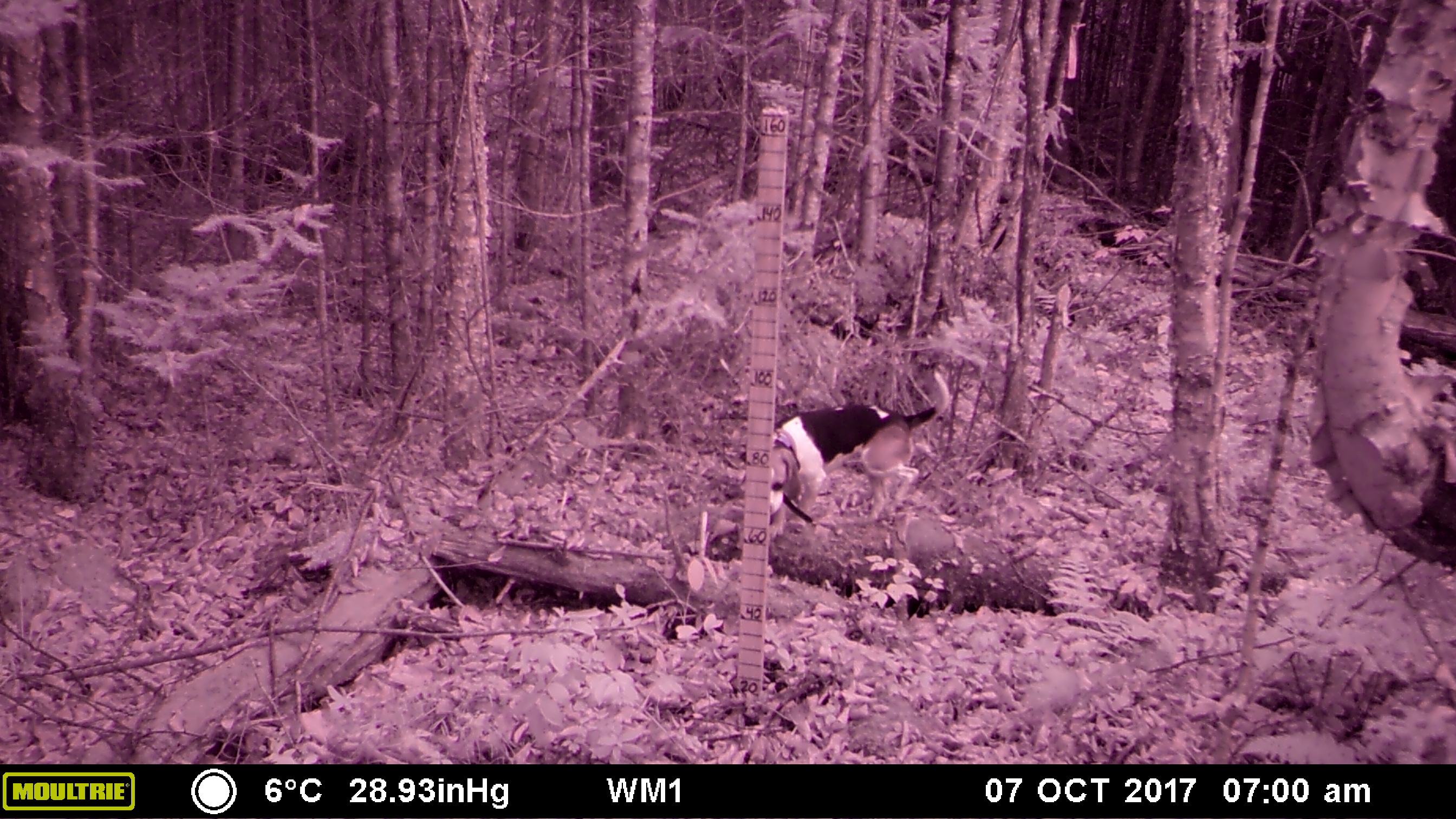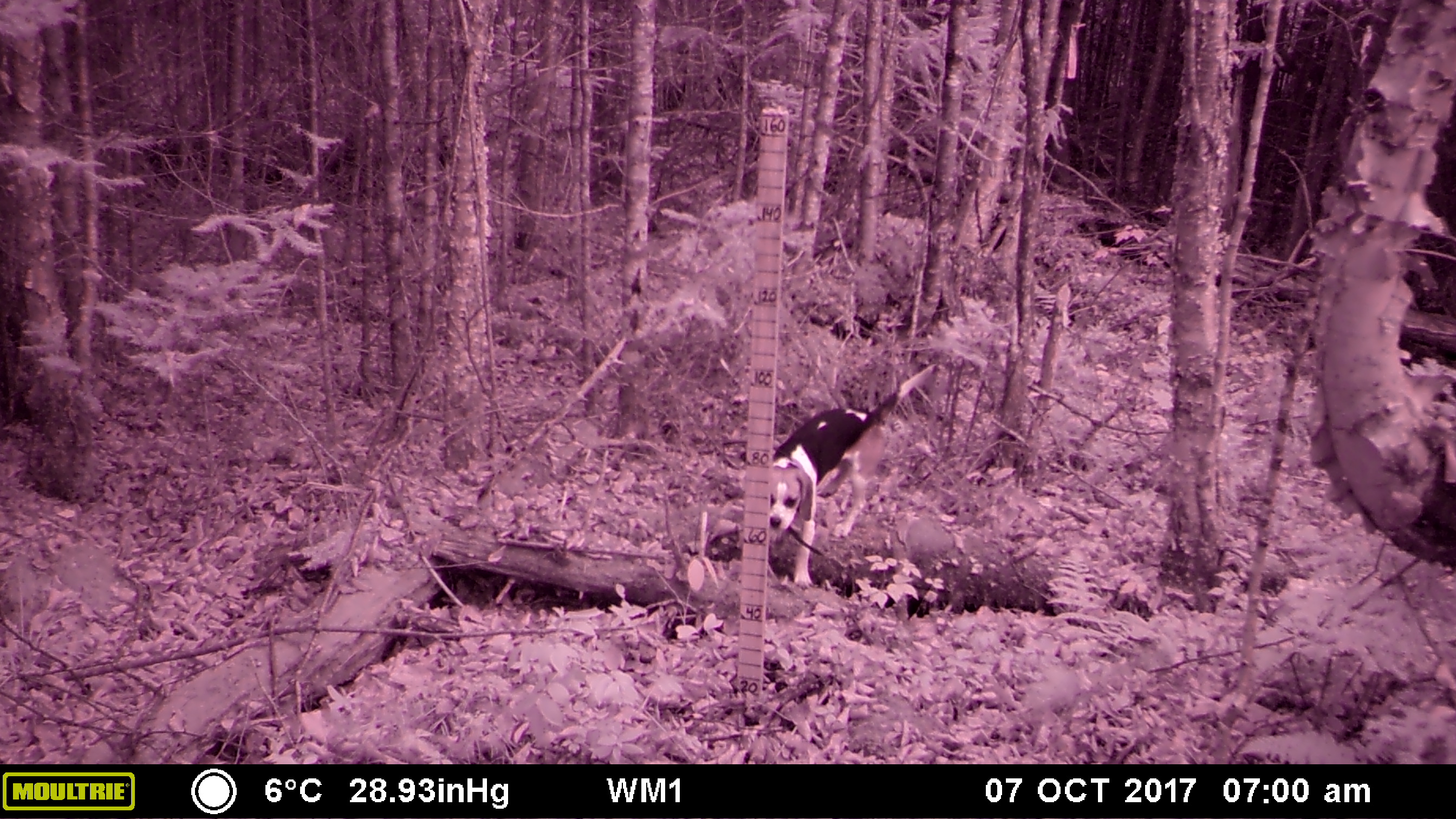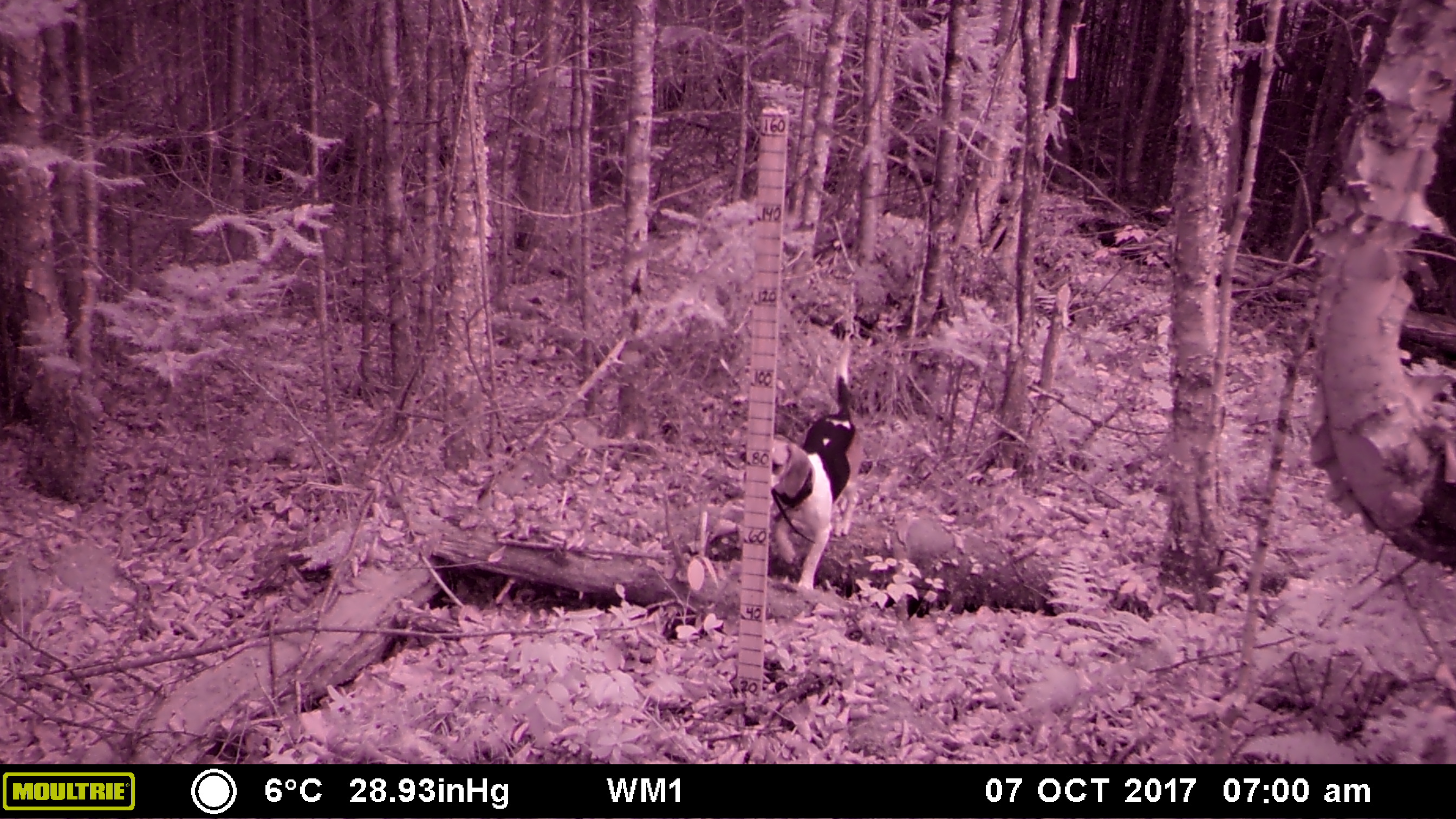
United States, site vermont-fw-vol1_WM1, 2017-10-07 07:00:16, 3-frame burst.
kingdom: Animalia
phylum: Chordata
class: Mammalia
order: Carnivora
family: Canidae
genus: Canis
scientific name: Canis familiaris familiaris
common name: domestic dog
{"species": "domestic dog (Canis familiaris familiaris)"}